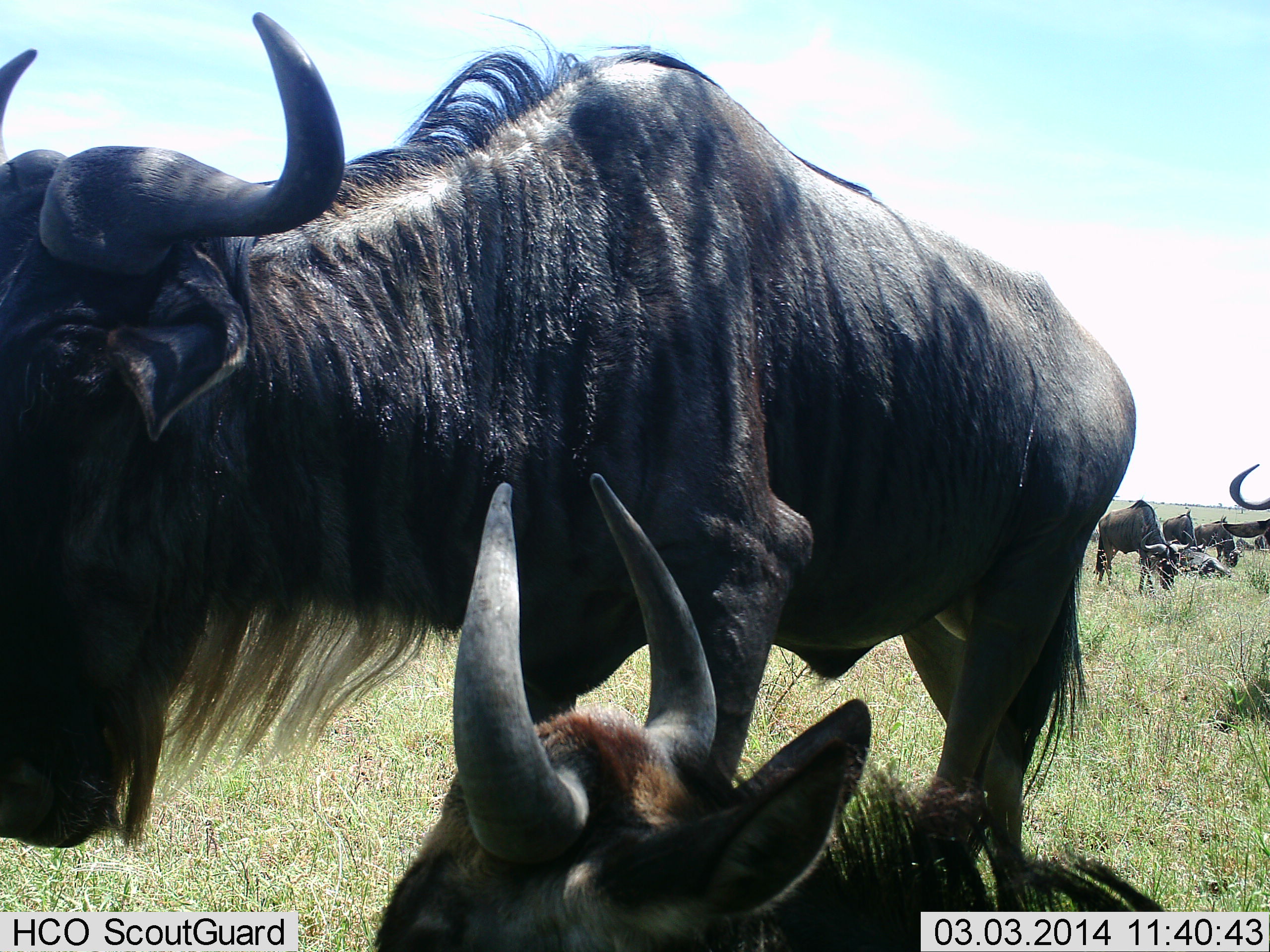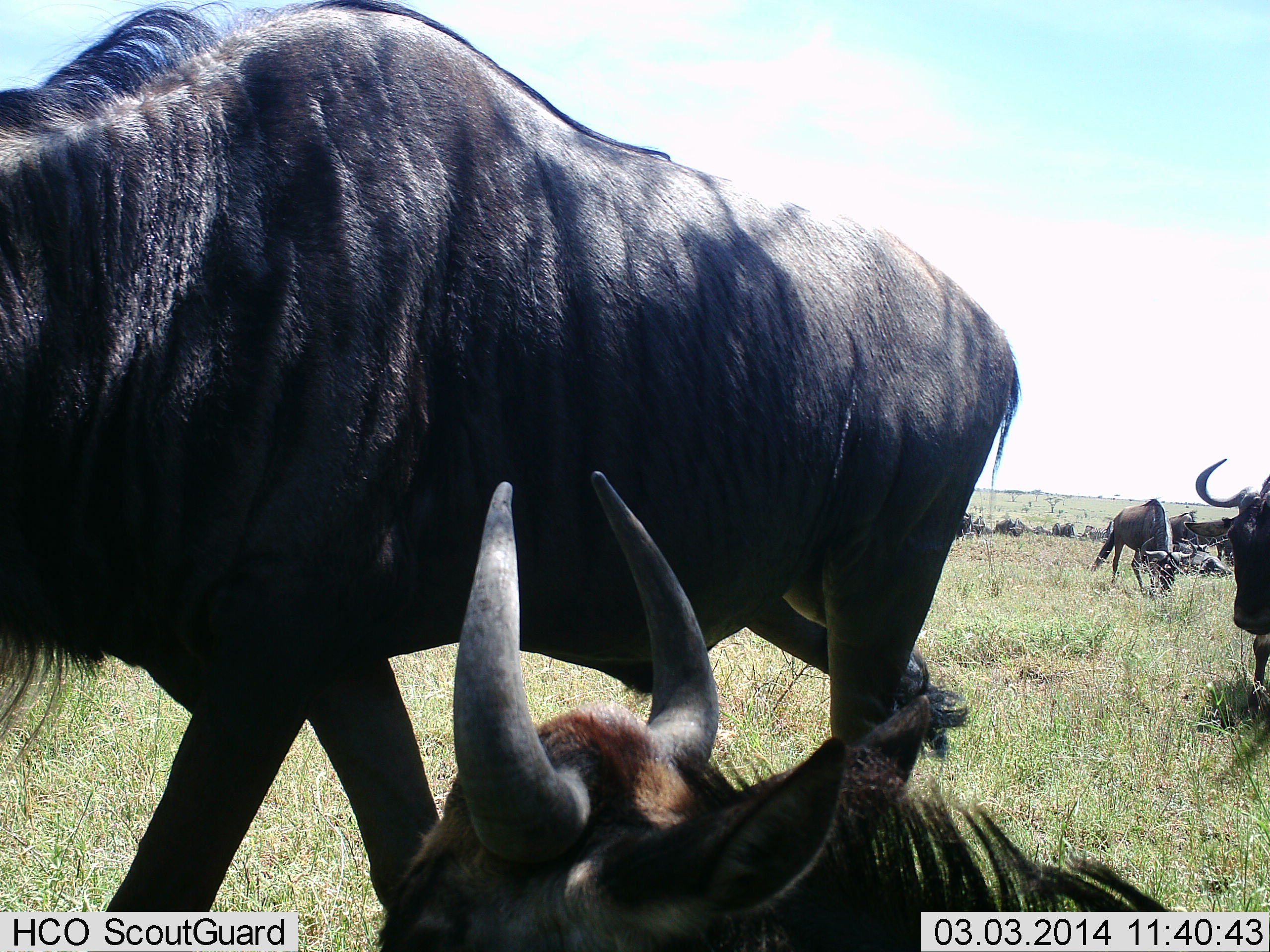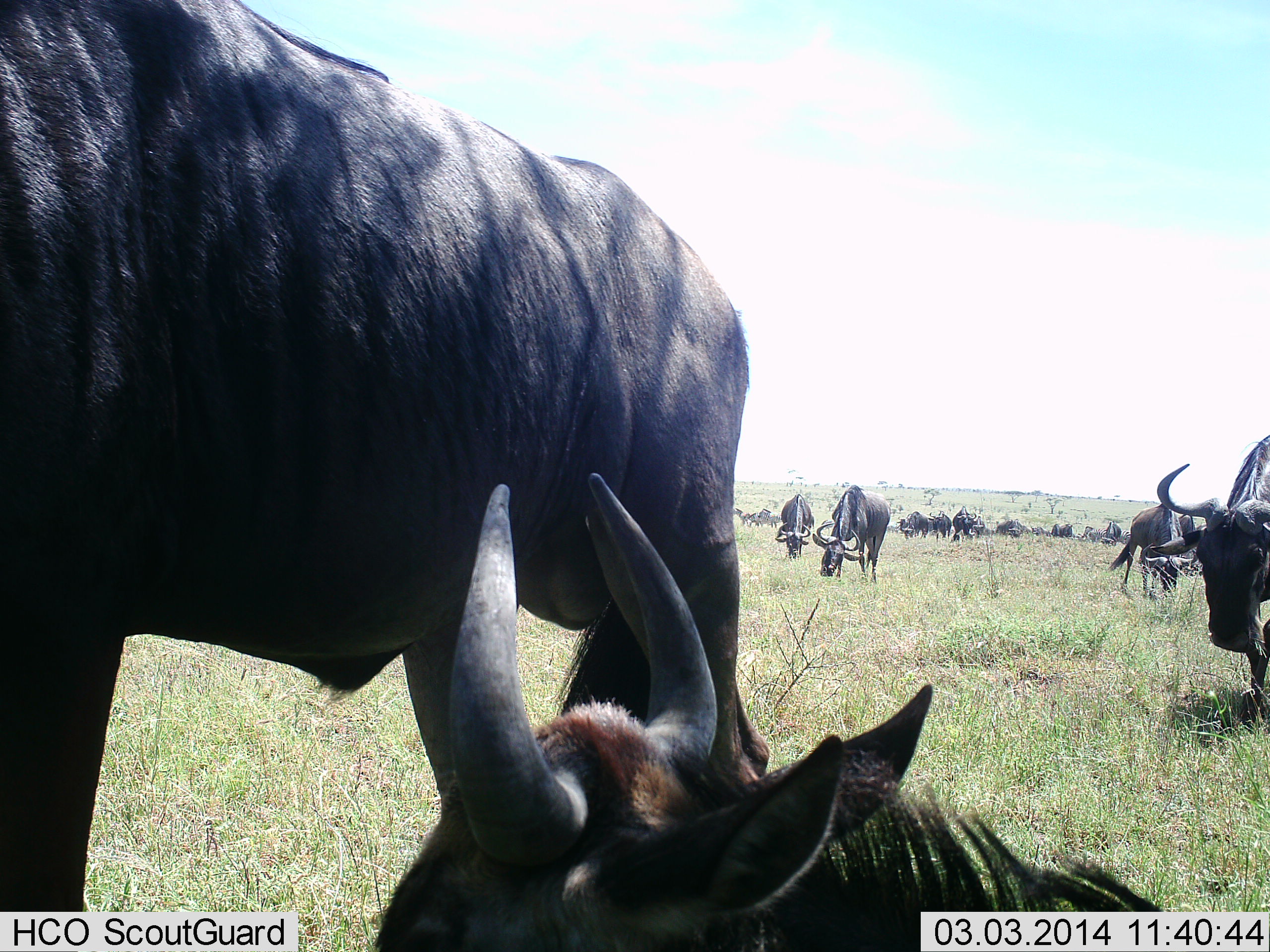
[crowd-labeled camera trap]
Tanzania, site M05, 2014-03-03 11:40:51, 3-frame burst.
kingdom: Animalia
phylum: Chordata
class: Mammalia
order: Artiodactyla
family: Bovidae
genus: Connochaetes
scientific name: Connochaetes taurinus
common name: blue wildebeest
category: wildebeest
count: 11-50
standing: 70%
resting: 80%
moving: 50%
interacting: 0%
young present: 10%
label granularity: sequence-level